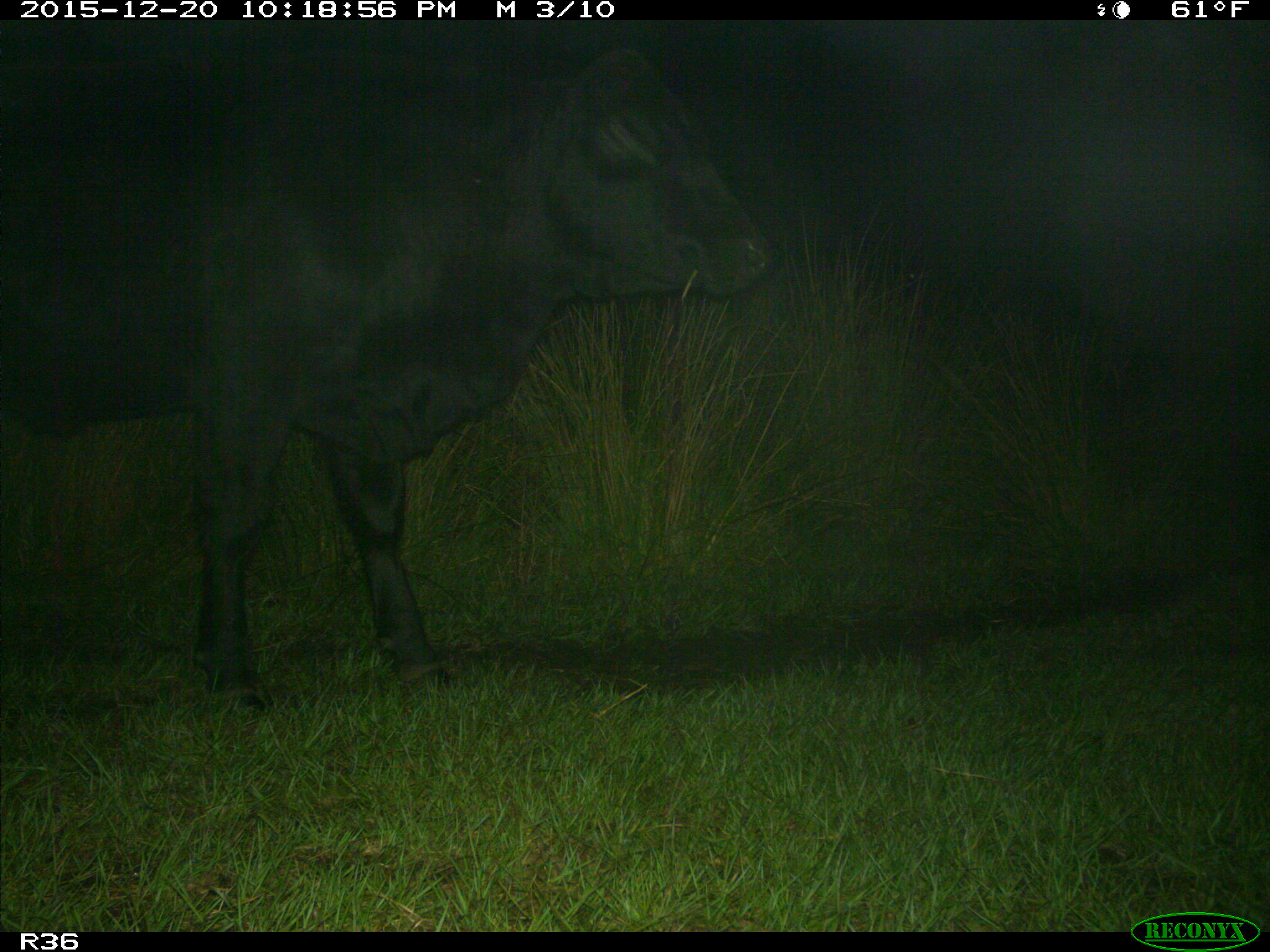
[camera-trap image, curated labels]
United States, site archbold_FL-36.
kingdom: Animalia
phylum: Chordata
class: Mammalia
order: Artiodactyla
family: Bovidae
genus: Bos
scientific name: Bos taurus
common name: domestic cow